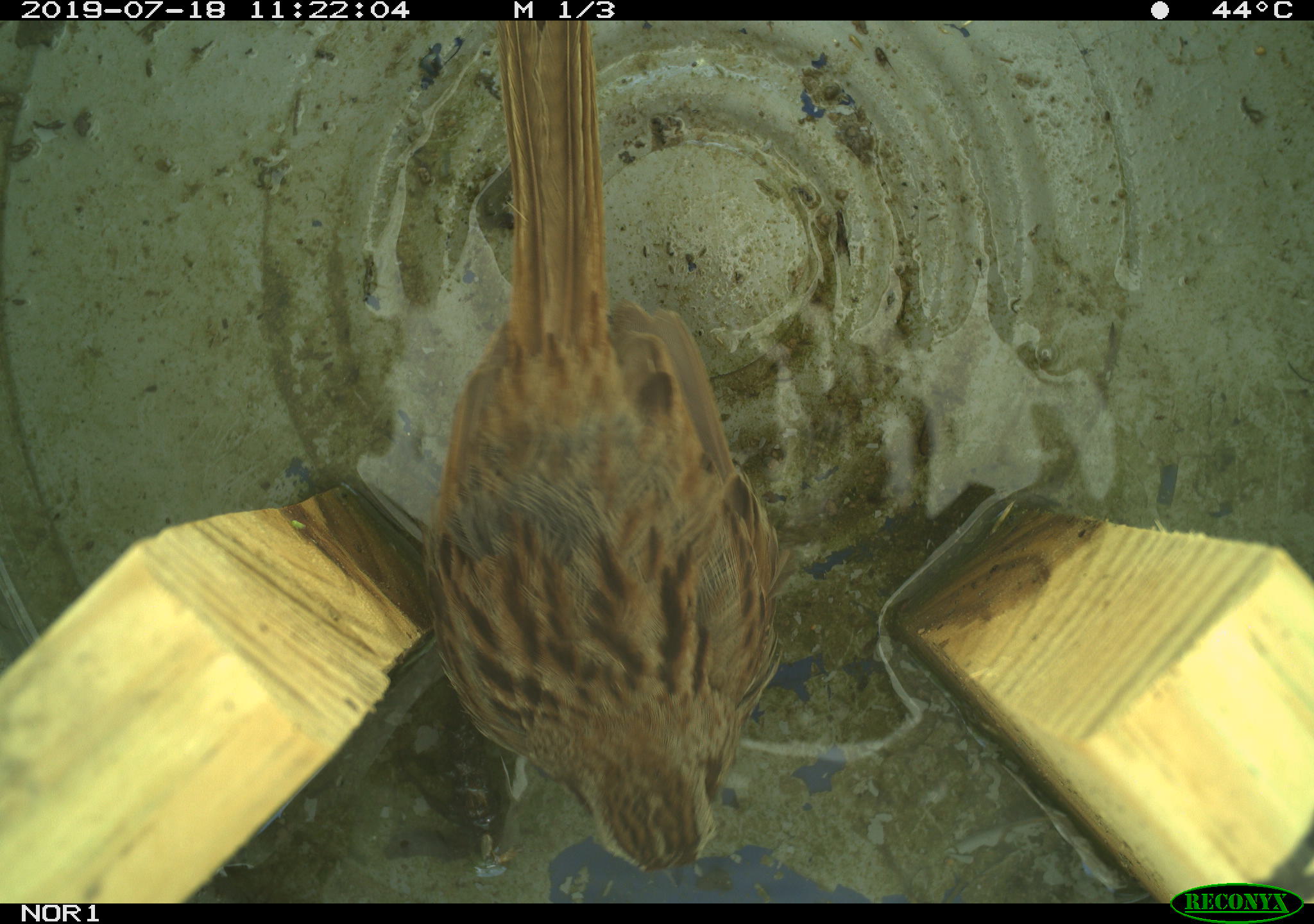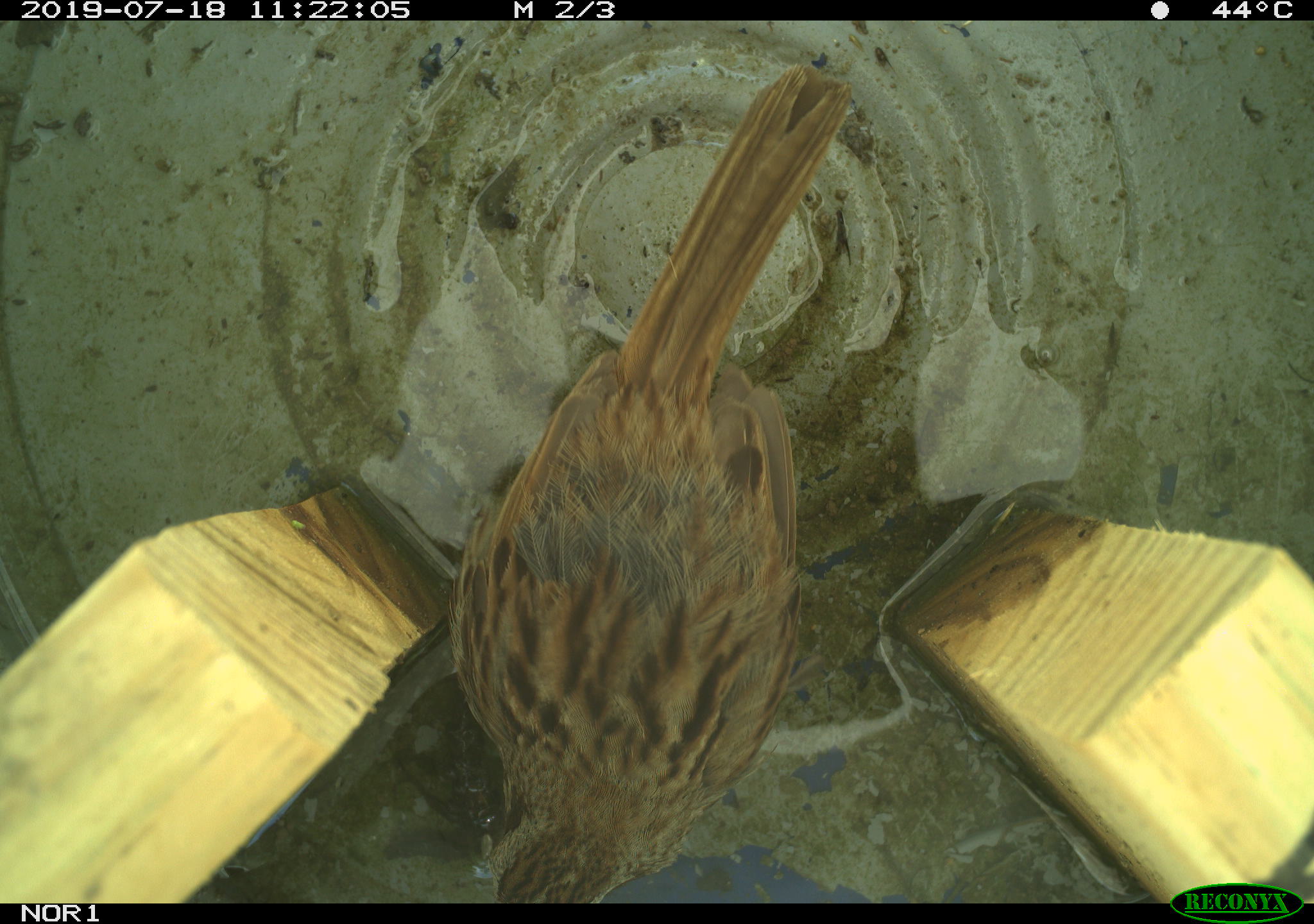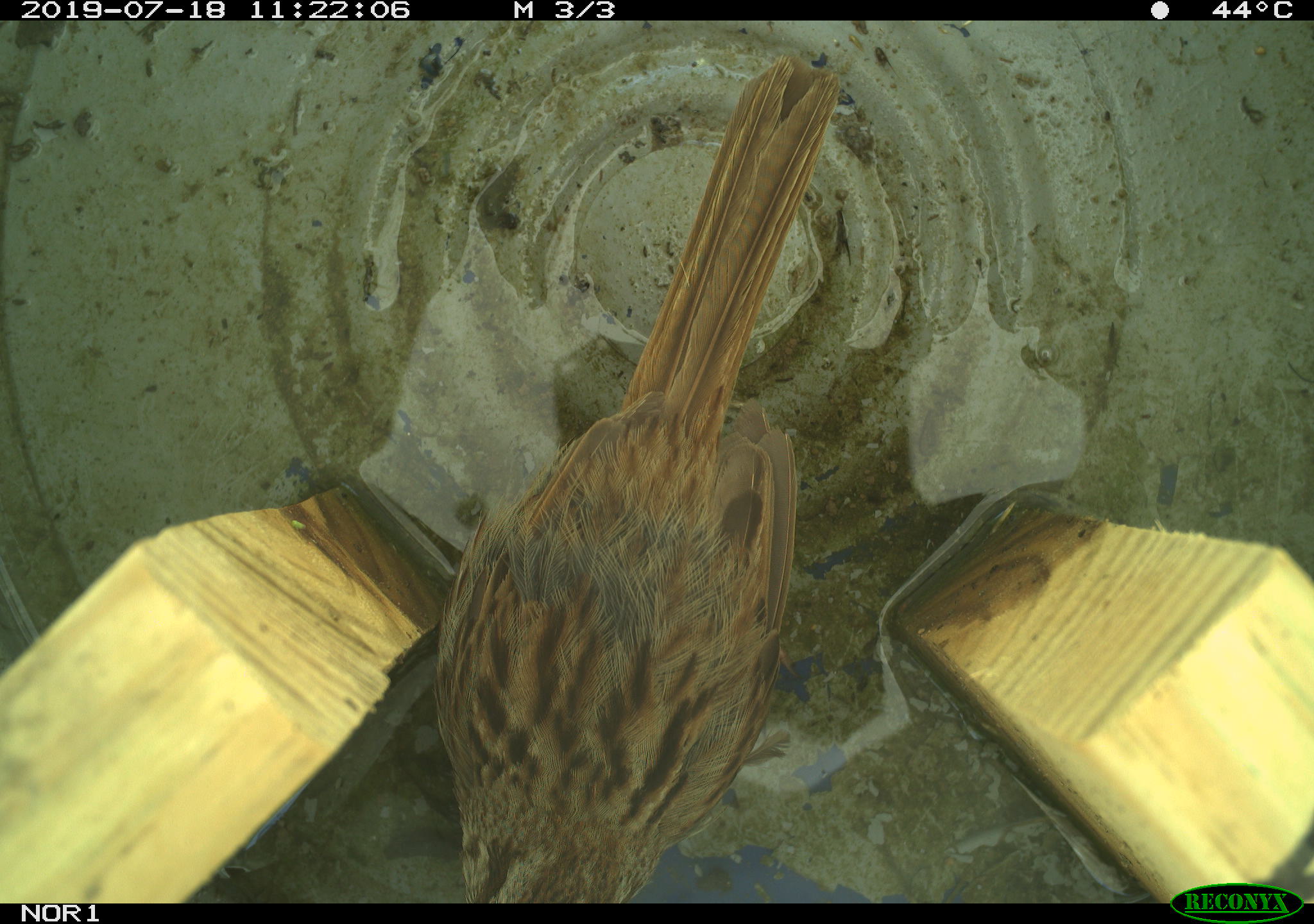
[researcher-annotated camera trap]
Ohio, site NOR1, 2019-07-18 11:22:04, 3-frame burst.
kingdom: Animalia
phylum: Chordata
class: Aves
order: Passeriformes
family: Passerellidae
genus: Melospiza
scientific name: Melospiza melodia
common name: song sparrow